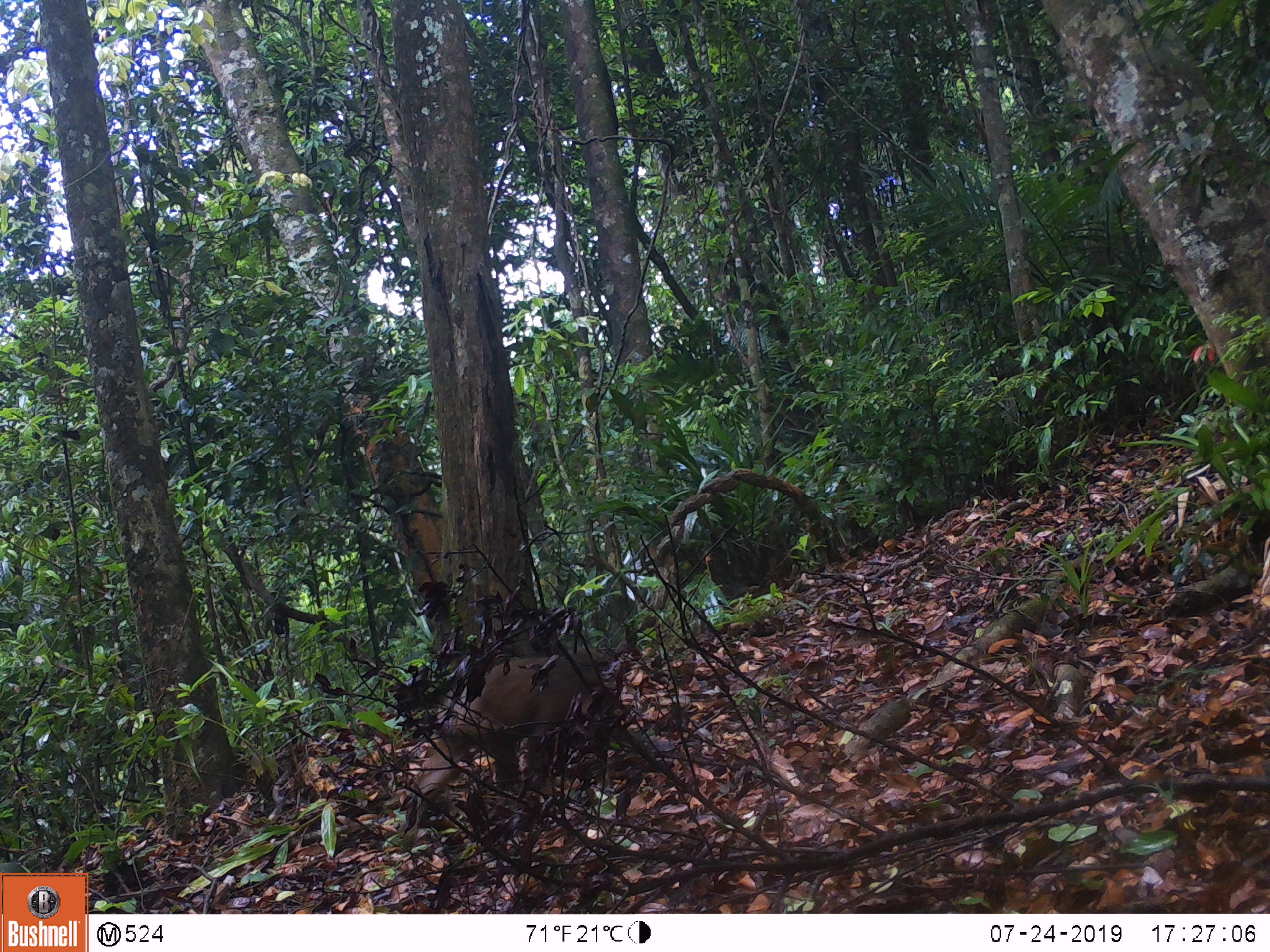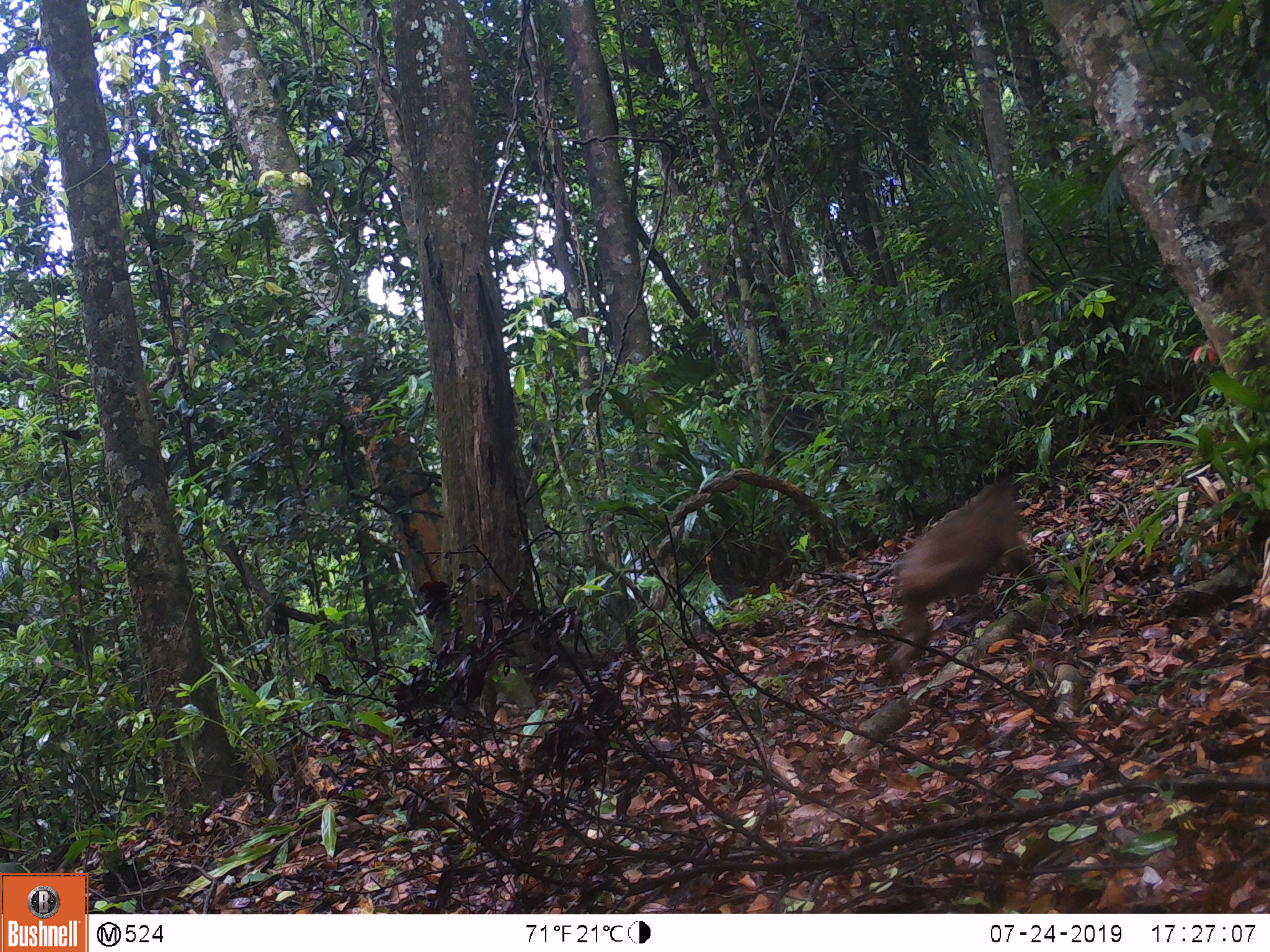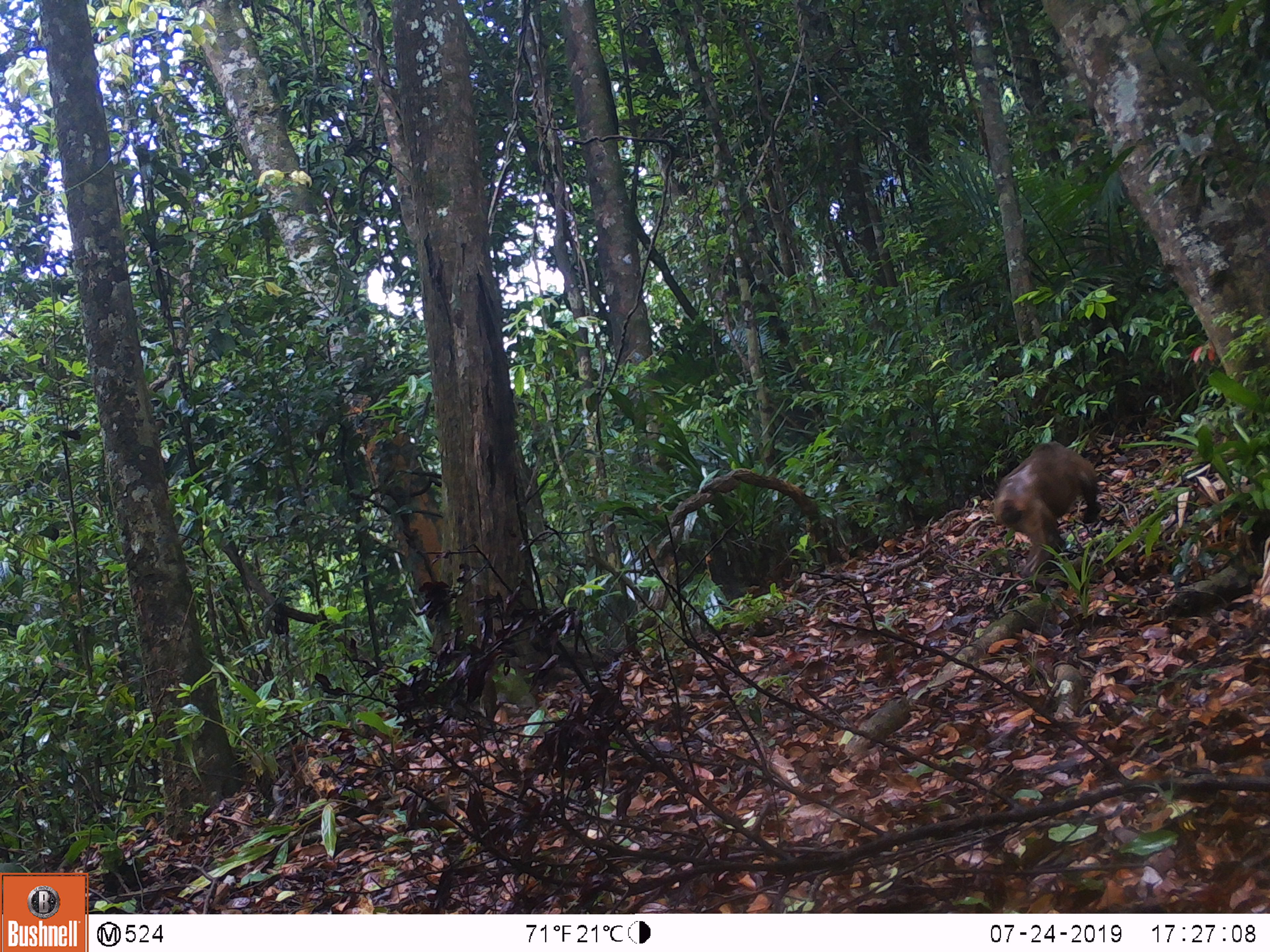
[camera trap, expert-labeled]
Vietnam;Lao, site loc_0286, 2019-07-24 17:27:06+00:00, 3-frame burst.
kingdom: Animalia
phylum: Chordata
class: Mammalia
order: Primates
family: Cercopithecidae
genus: Macaca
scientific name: Macaca arctoides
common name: stump-tailed macaque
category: stump tailed macaque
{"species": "stump tailed macaque (stump-tailed macaque) (Macaca arctoides)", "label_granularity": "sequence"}